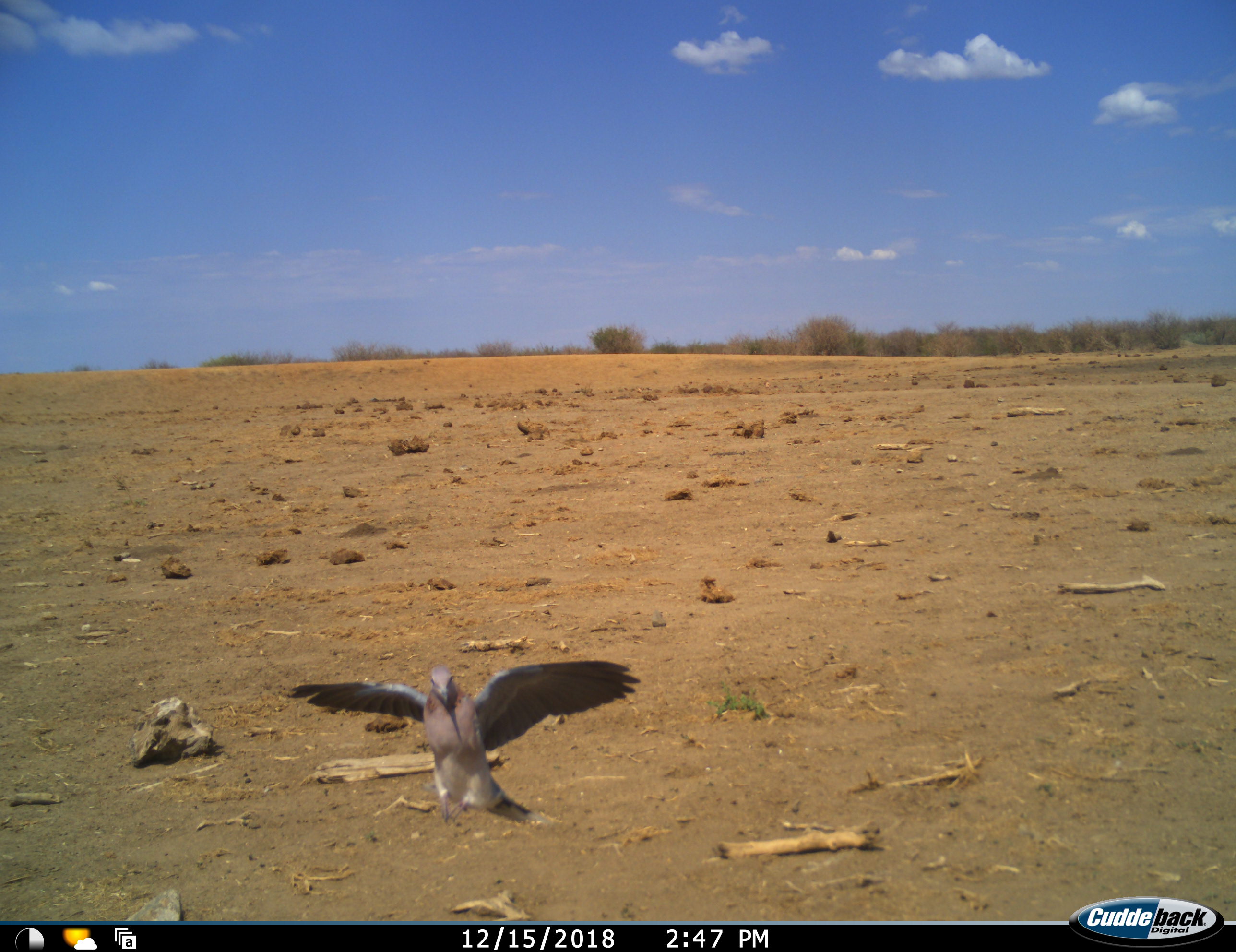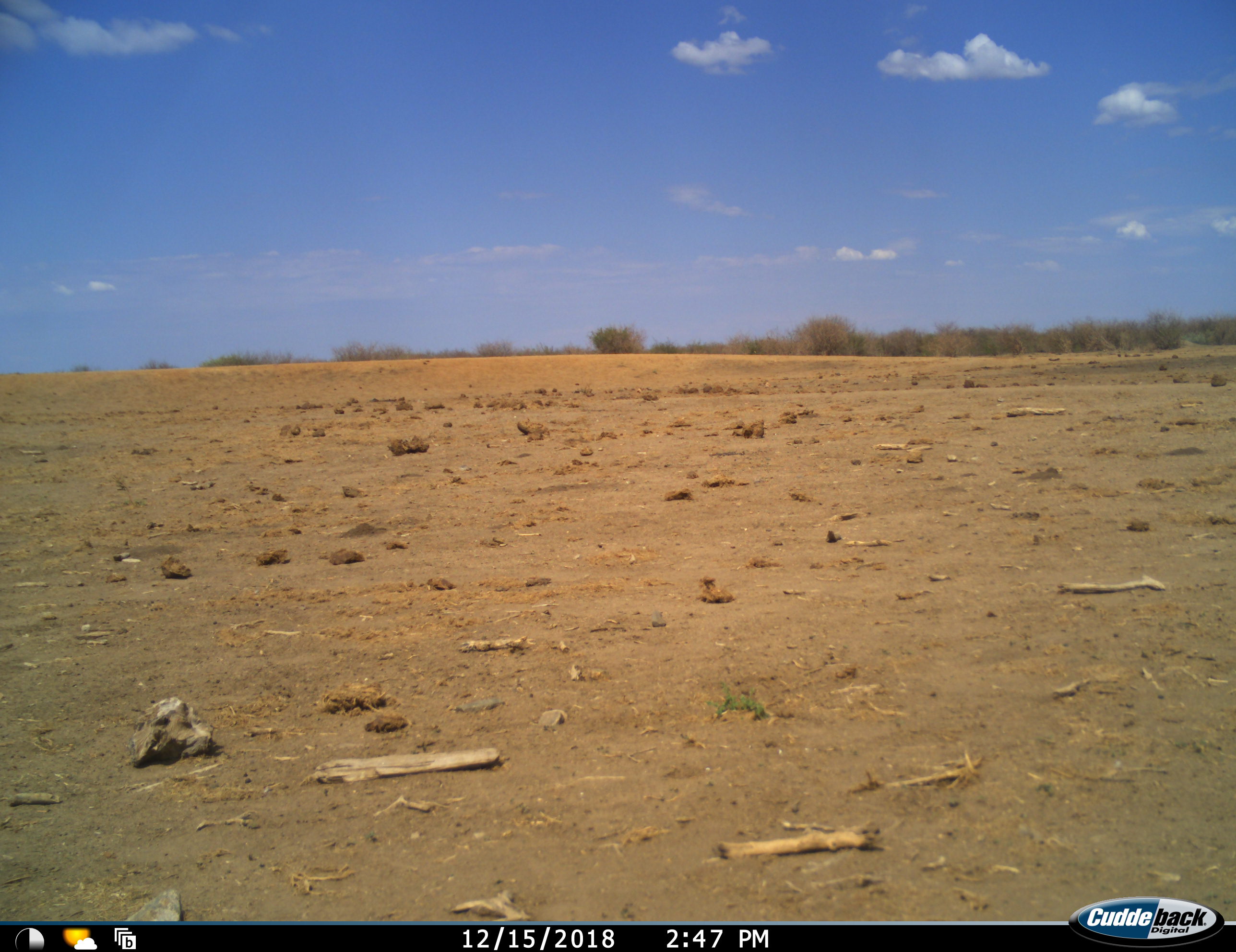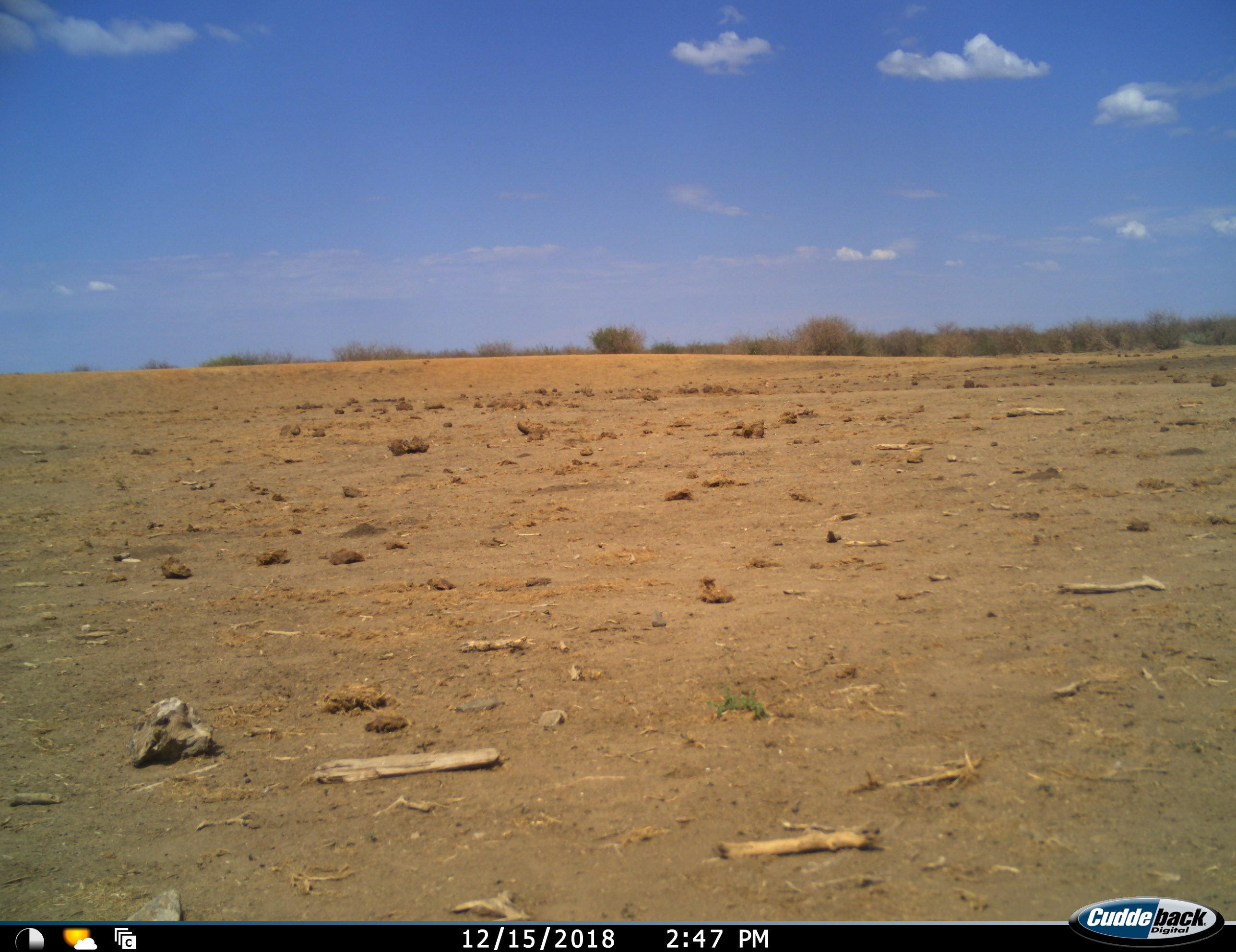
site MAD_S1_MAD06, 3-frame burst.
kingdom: Animalia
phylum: Chordata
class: Aves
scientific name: Aves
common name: bird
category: birdother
Birdother (bird) (Aves), count 1. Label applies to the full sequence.